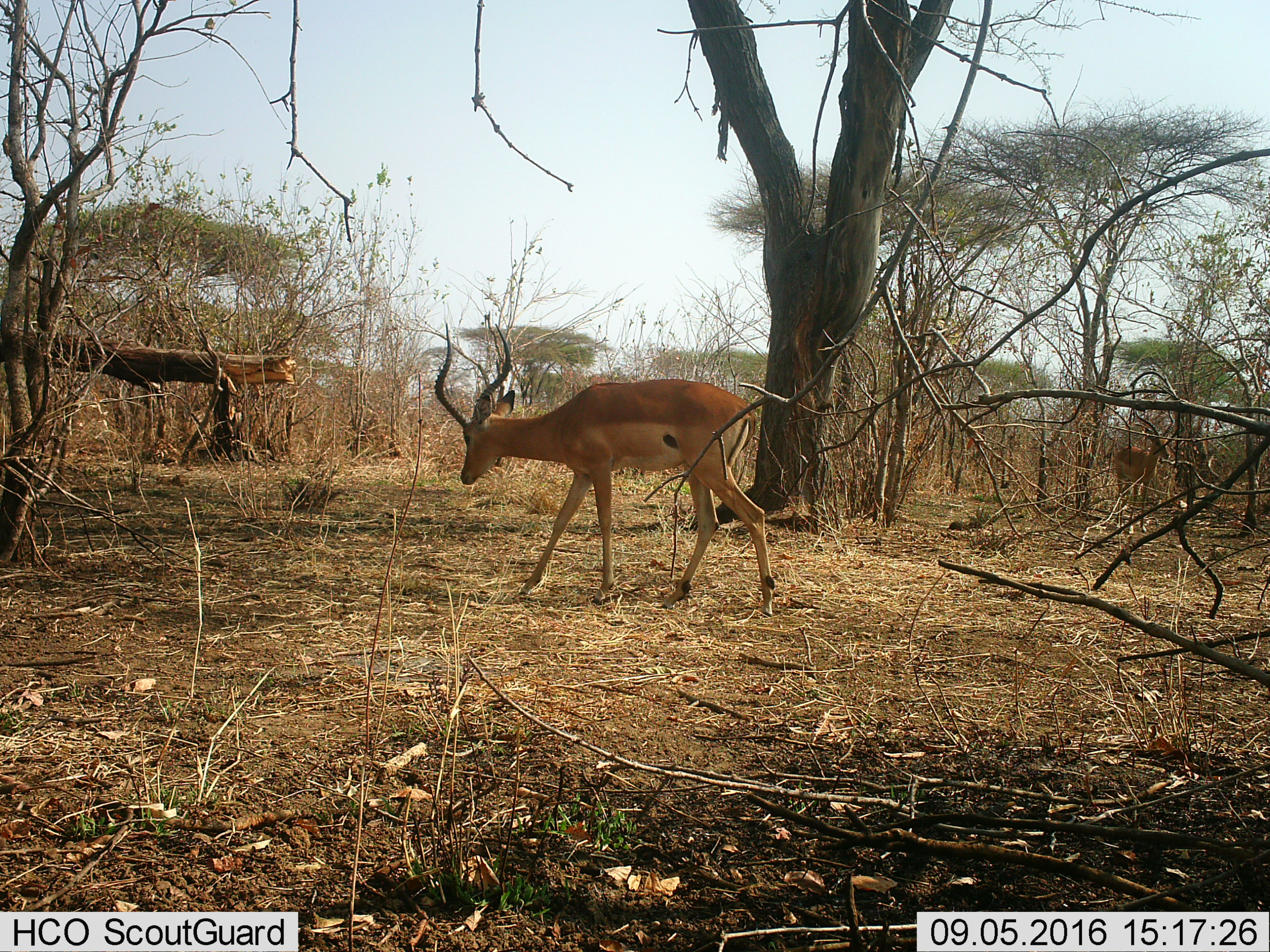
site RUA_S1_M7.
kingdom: Animalia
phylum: Chordata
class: Mammalia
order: Artiodactyla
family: Bovidae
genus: Aepyceros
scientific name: Aepyceros melampus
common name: impala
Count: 2.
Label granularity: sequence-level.